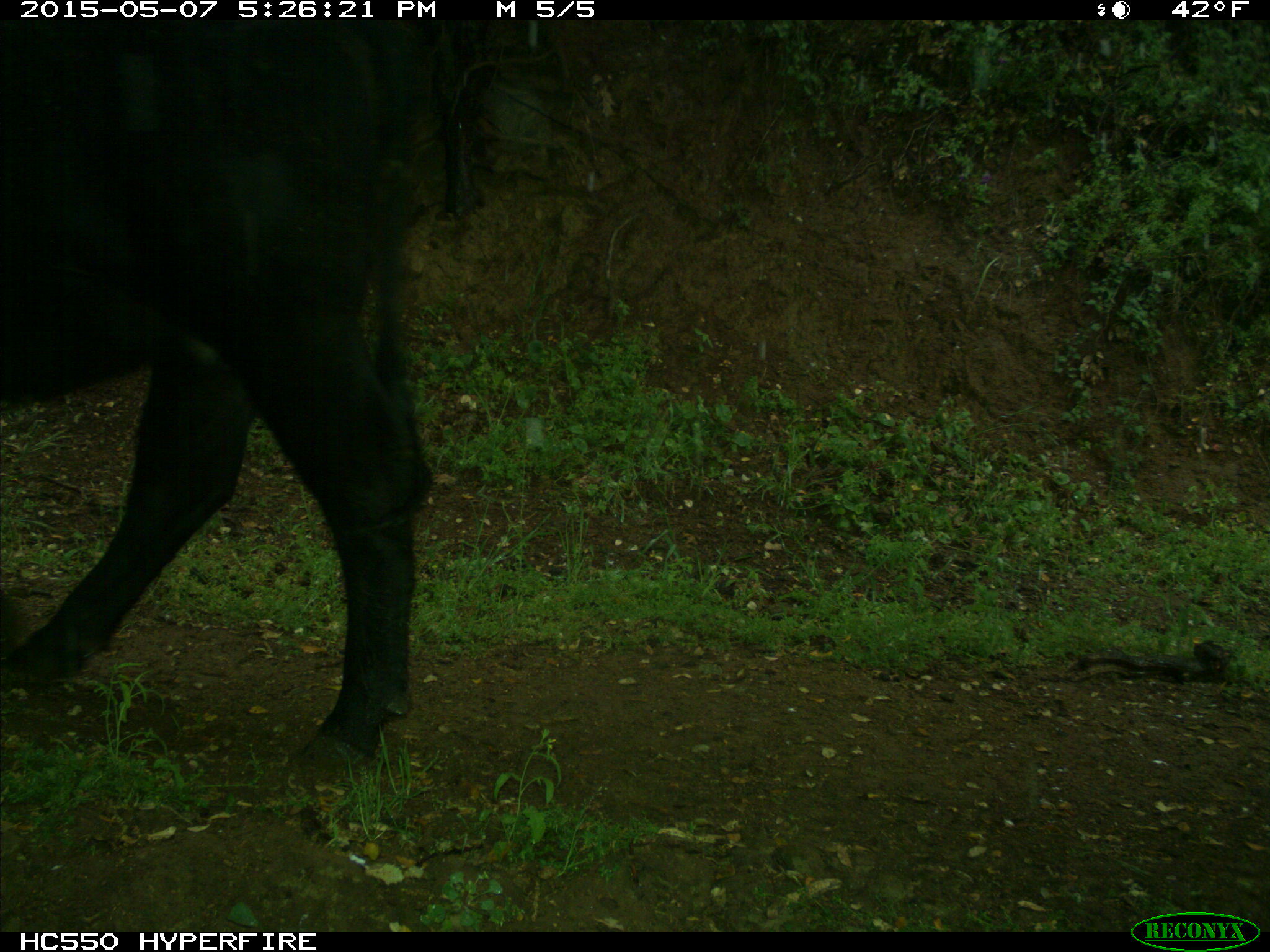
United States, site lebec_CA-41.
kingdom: Animalia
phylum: Chordata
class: Mammalia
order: Artiodactyla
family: Bovidae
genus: Bos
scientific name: Bos taurus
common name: domestic cow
Bos taurus (domestic cow).